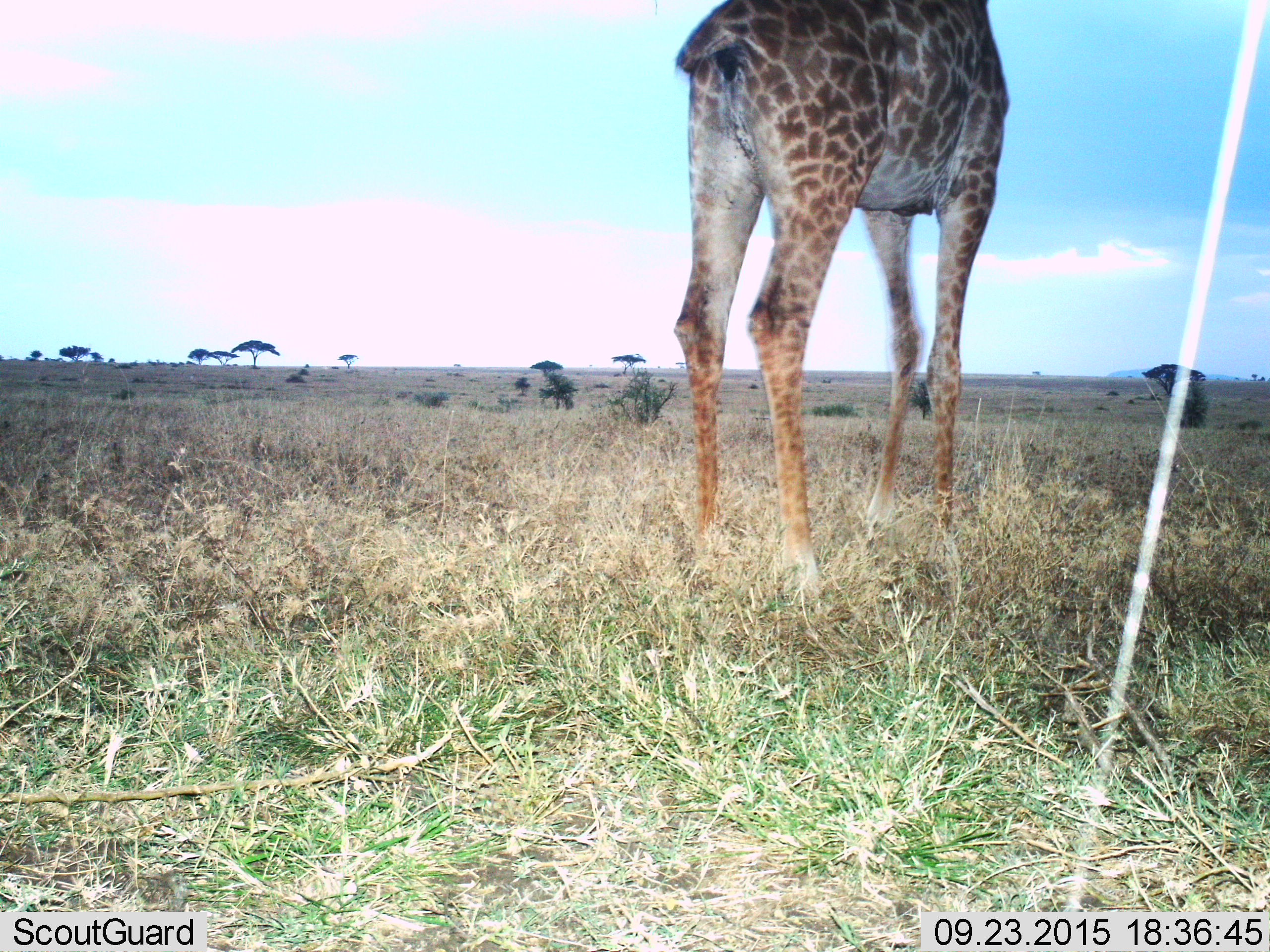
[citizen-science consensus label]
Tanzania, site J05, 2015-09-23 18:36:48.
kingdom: Animalia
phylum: Chordata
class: Mammalia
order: Artiodactyla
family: Giraffidae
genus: Giraffa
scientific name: Giraffa camelopardalis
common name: giraffe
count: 1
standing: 100%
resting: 0%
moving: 0%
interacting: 0%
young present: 0%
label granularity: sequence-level